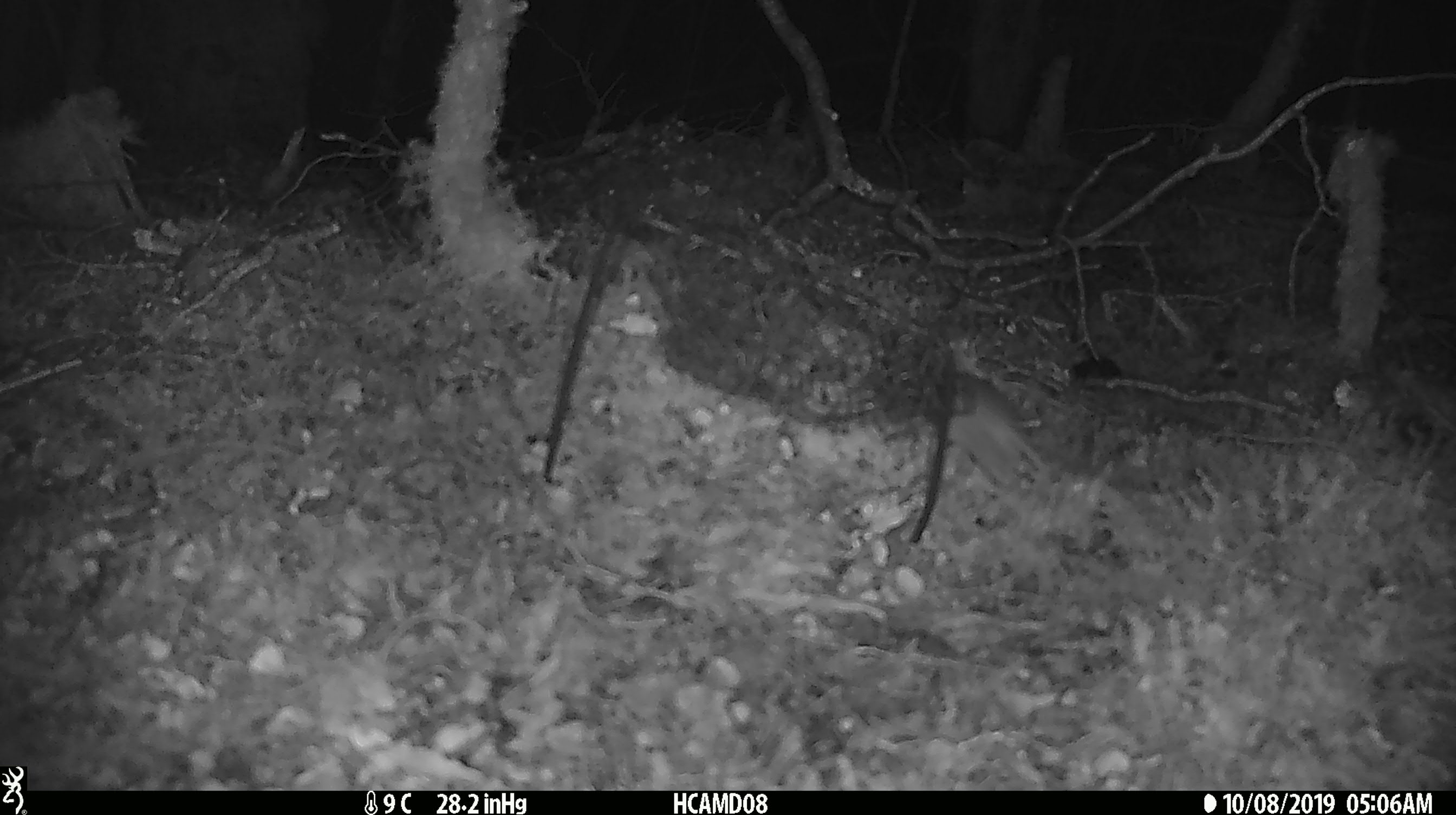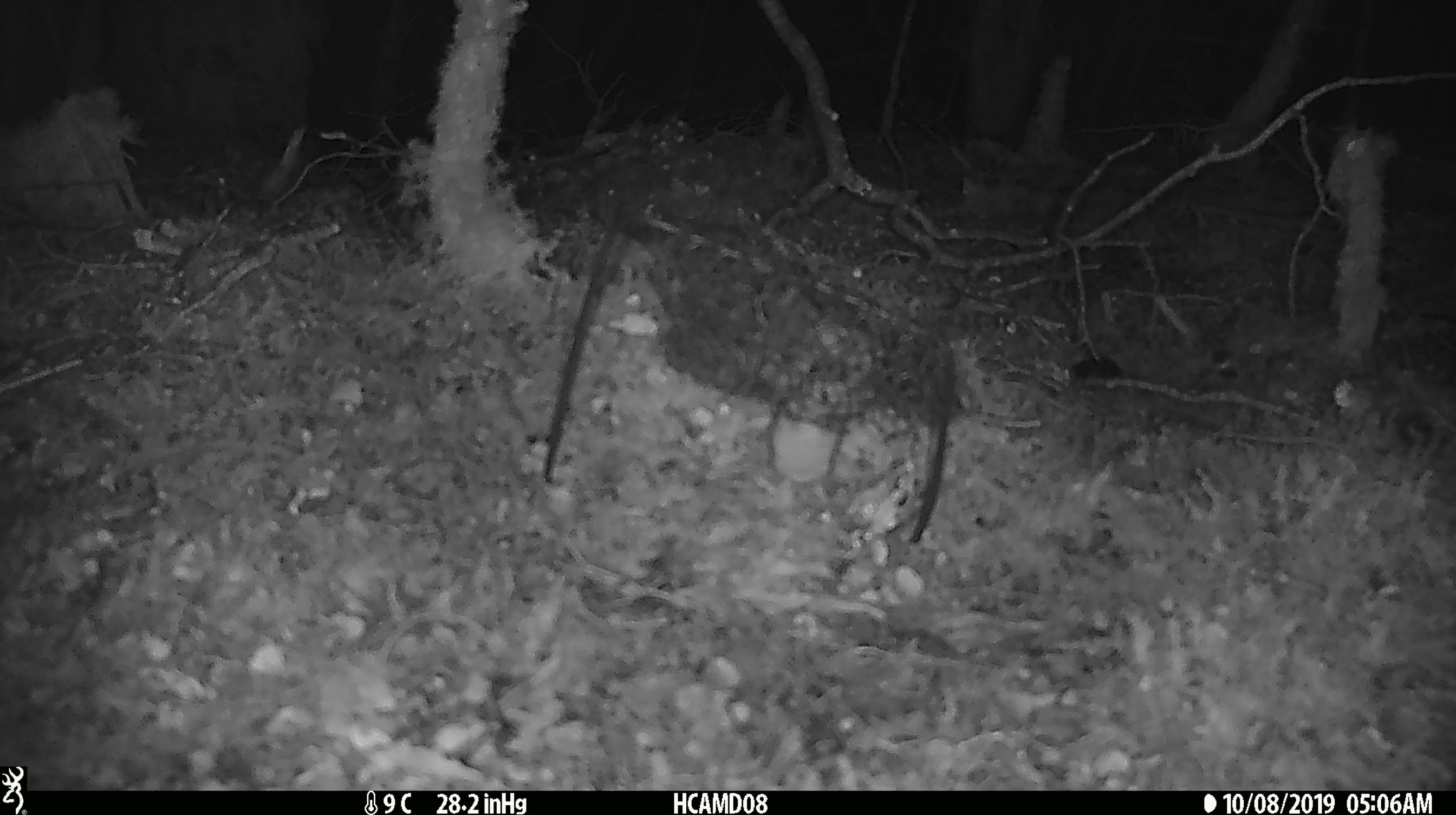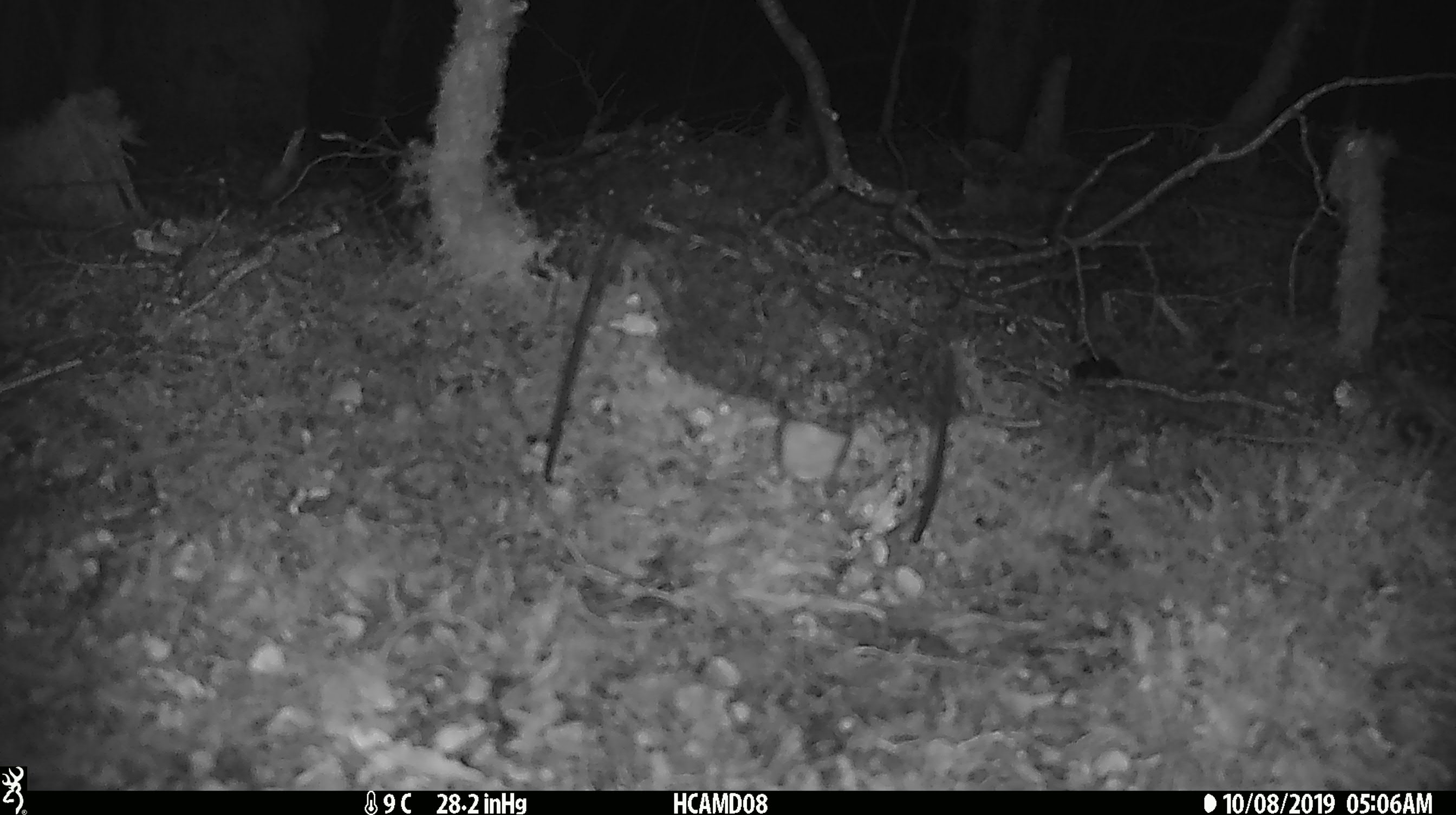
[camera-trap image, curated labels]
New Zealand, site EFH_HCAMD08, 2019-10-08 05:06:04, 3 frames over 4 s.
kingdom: Animalia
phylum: Chordata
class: Mammalia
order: Rodentia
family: Muridae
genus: Mus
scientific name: Mus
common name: mouse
Mouse (Mus).